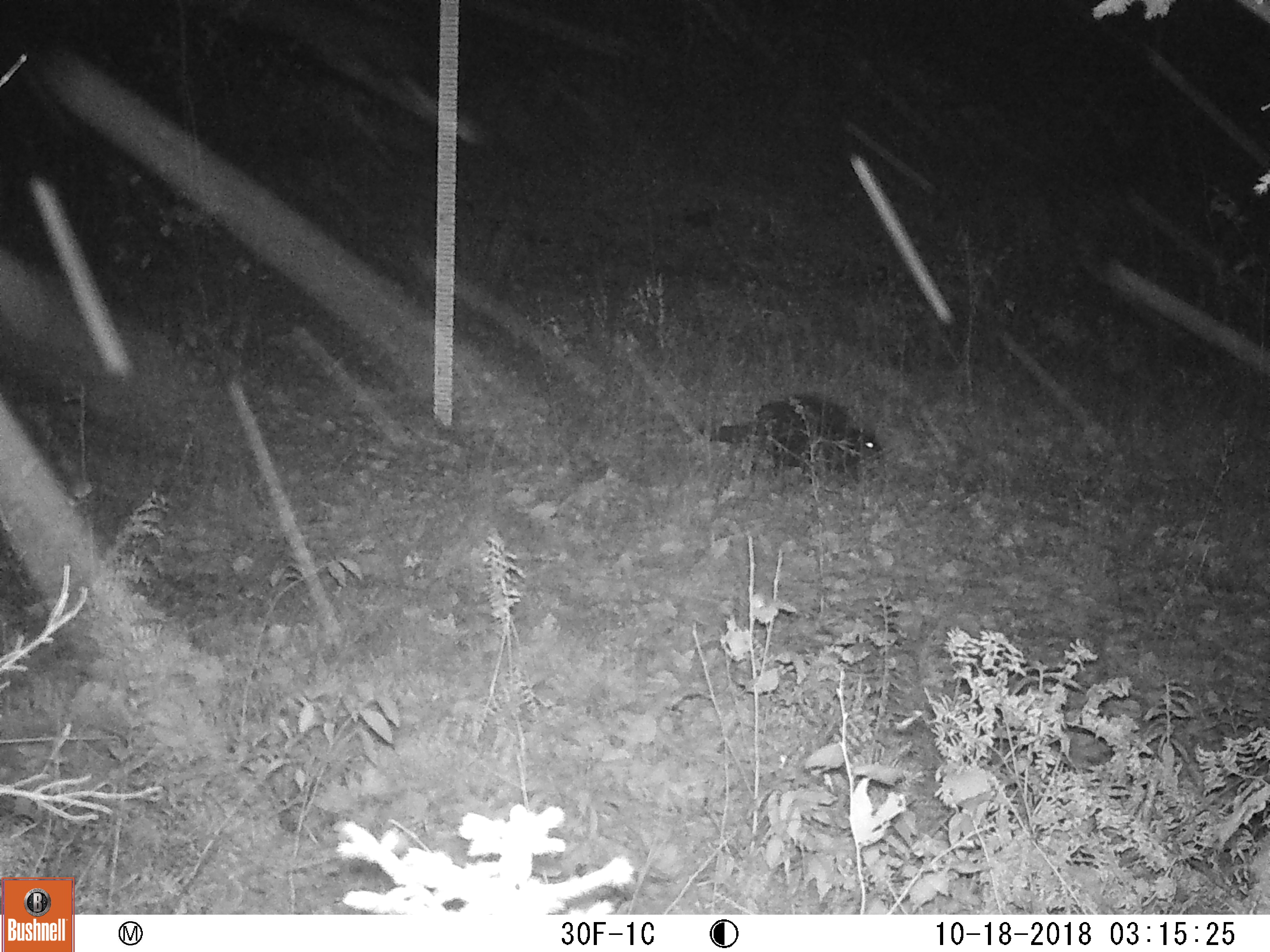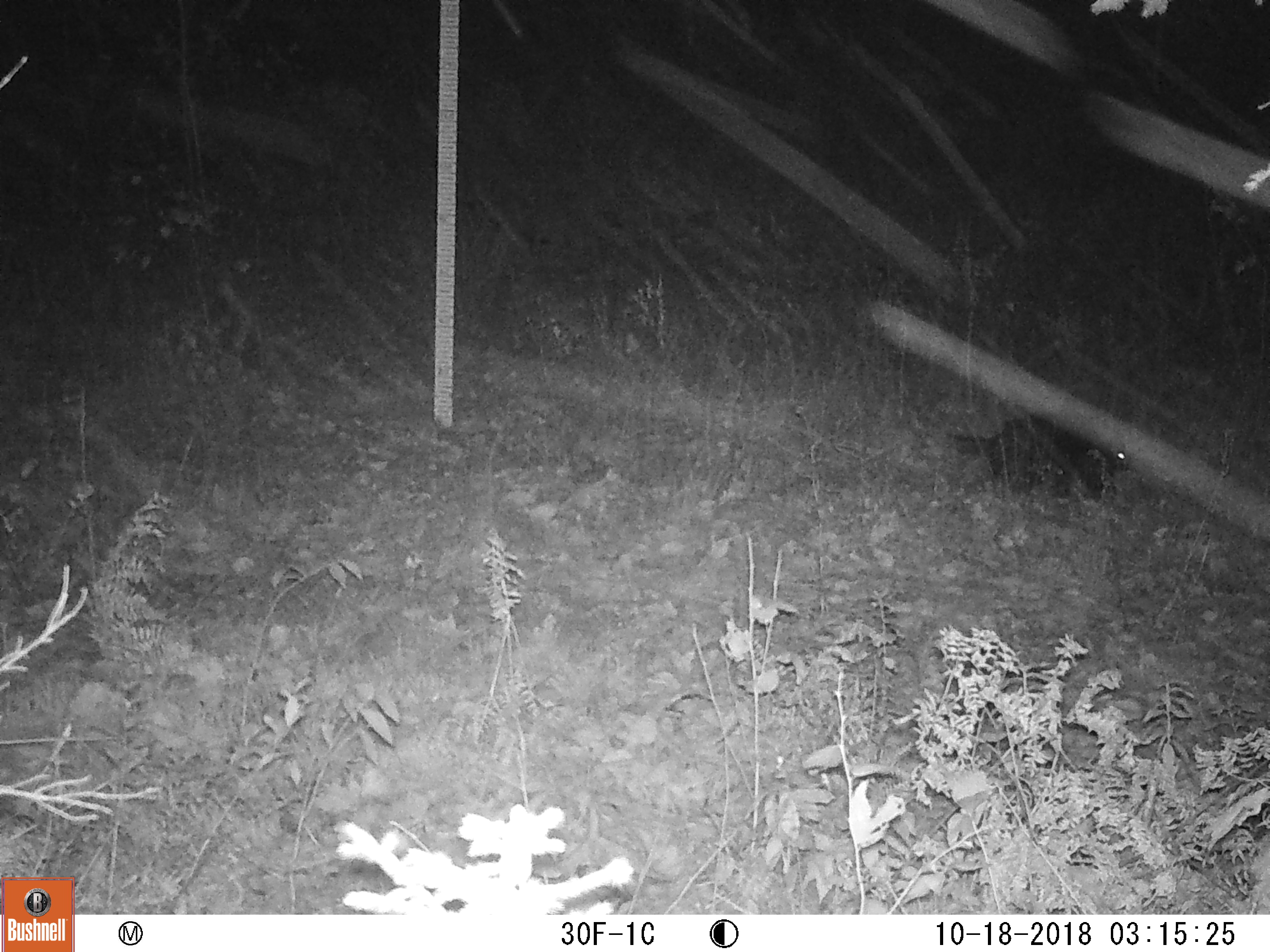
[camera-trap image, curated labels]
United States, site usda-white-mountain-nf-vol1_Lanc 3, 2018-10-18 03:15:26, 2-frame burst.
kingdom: Animalia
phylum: Chordata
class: Mammalia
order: Rodentia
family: Erethizontidae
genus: Erethizon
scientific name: Erethizon dorsatum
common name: porcupine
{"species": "porcupine (Erethizon dorsatum)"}